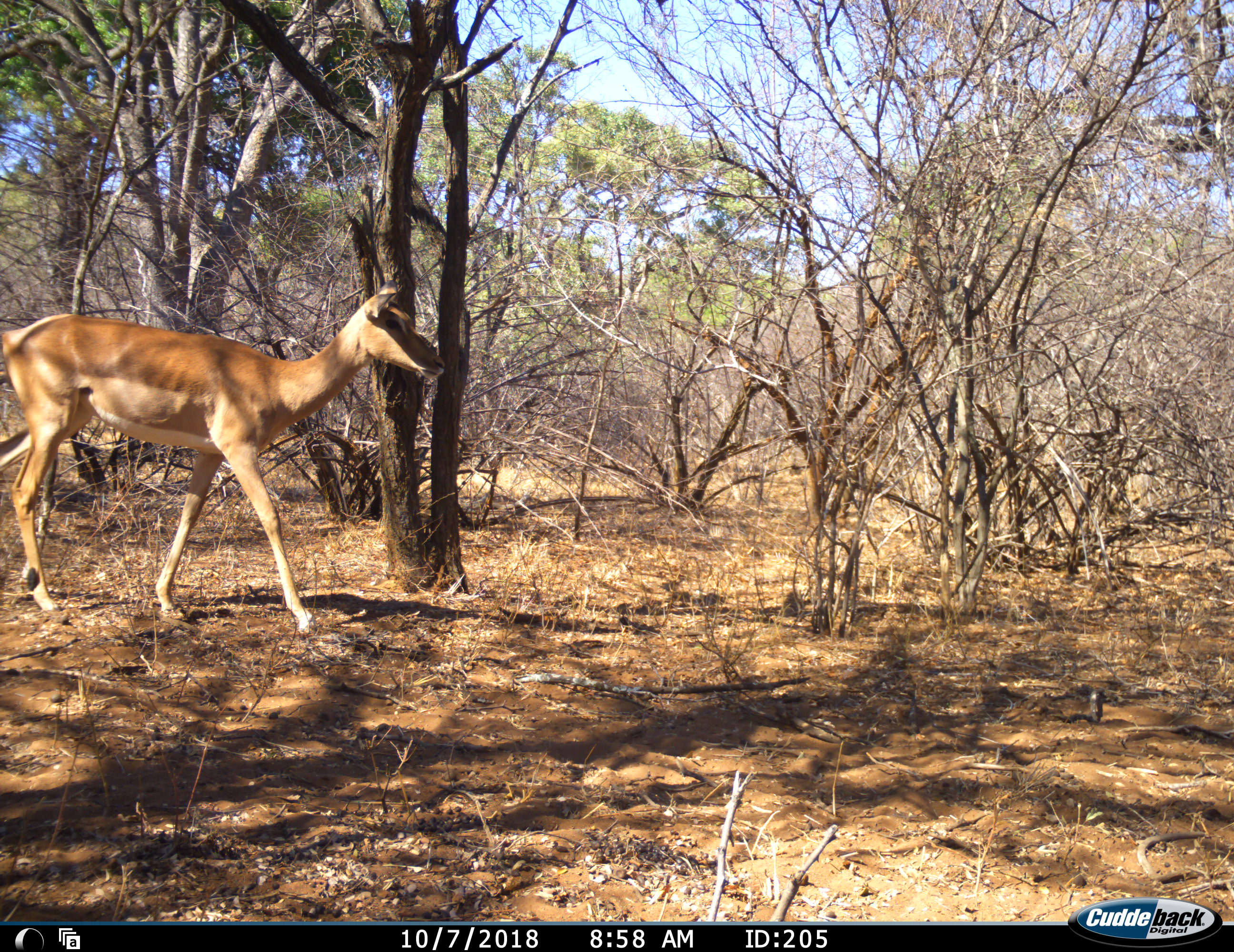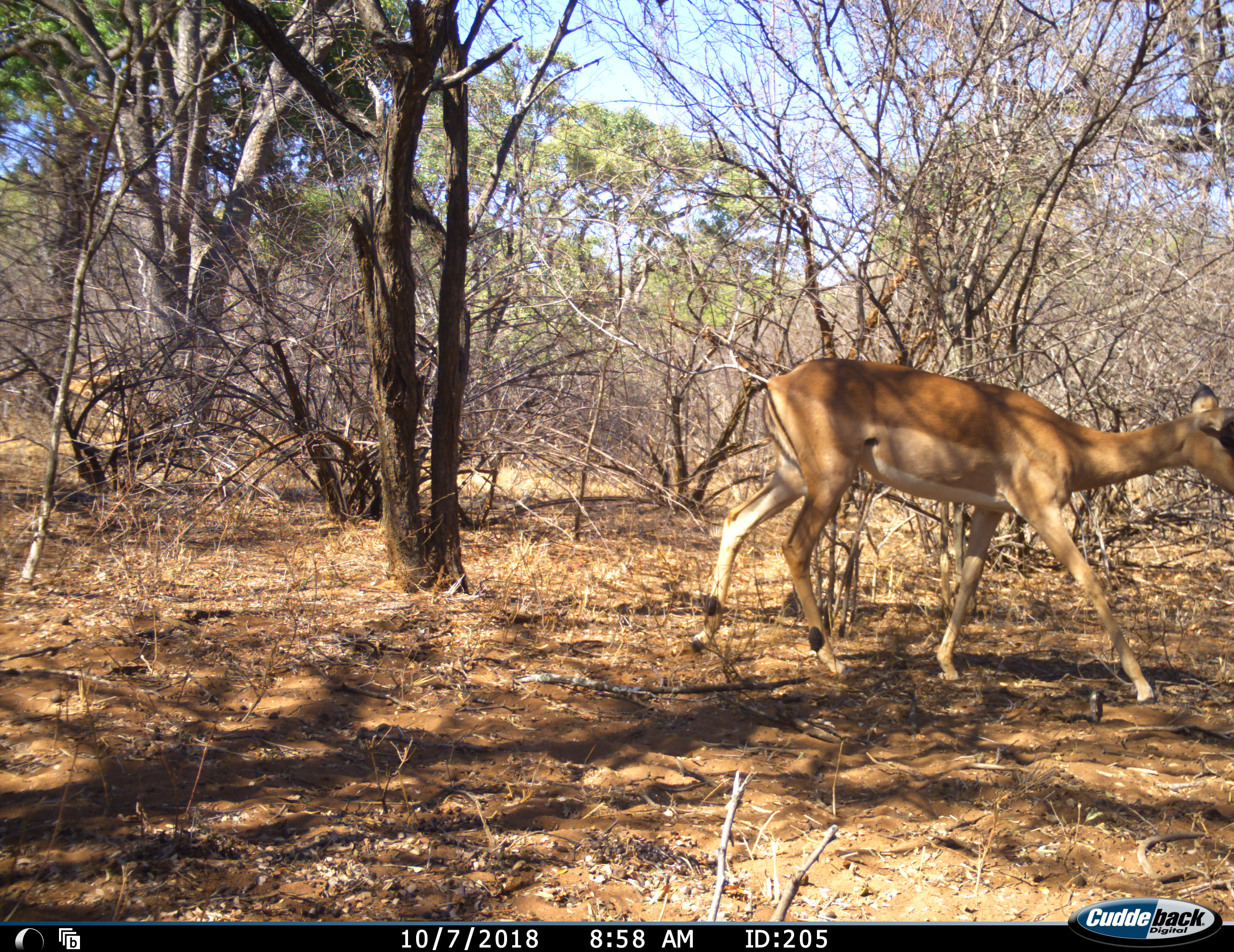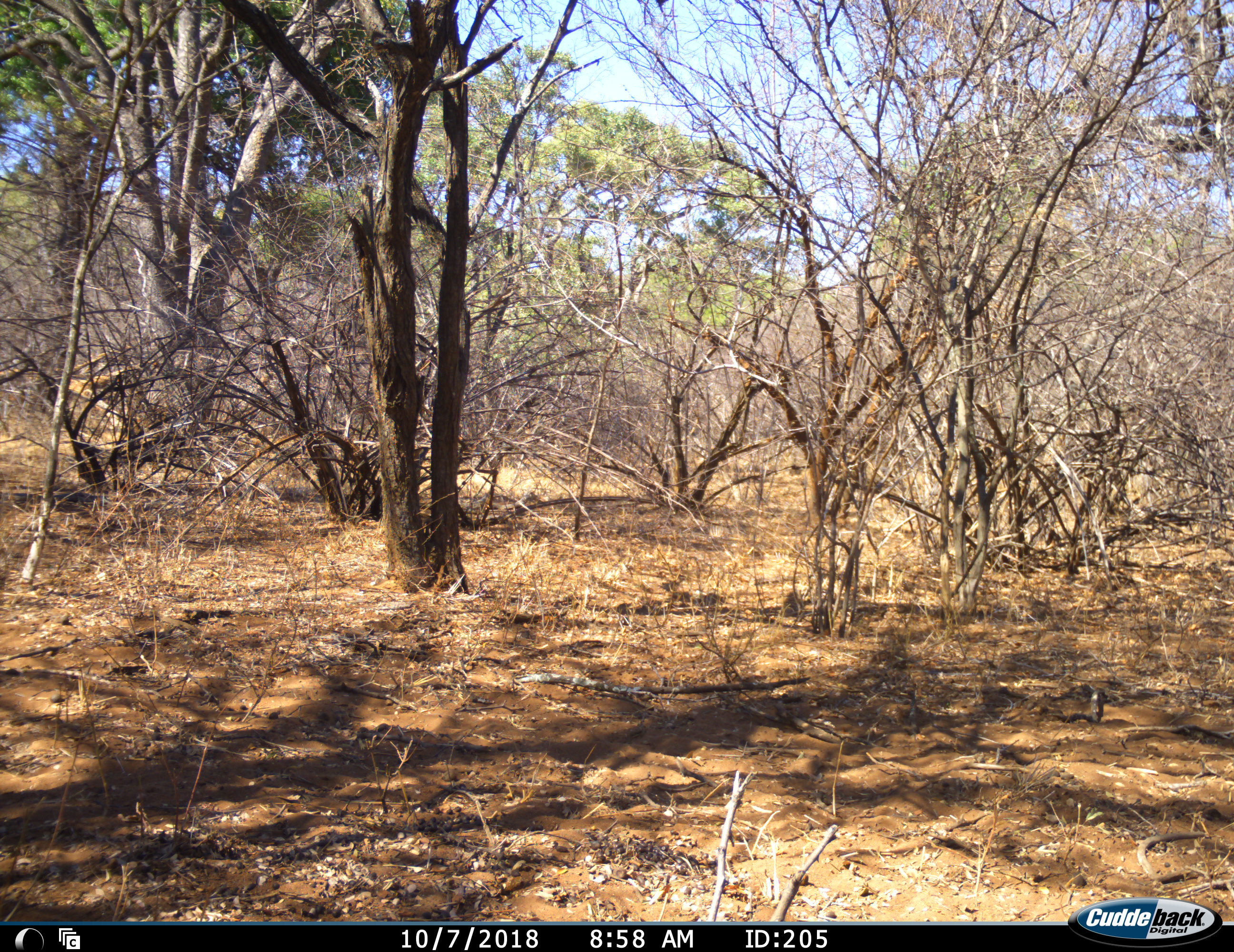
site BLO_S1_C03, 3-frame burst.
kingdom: Animalia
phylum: Chordata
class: Mammalia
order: Artiodactyla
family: Bovidae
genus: Aepyceros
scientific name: Aepyceros melampus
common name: impala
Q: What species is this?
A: Impala (Aepyceros melampus).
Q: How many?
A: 1.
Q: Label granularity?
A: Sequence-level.